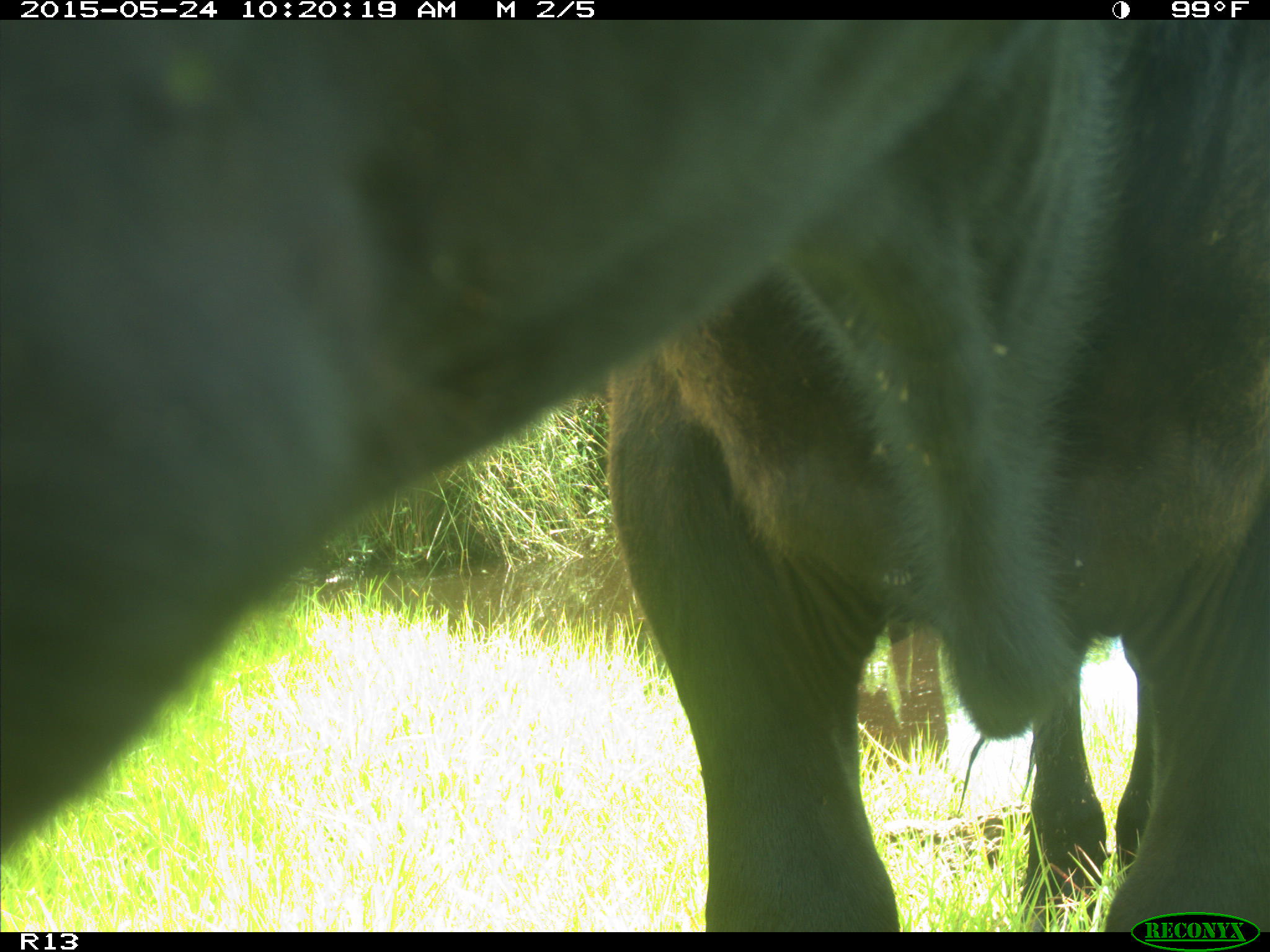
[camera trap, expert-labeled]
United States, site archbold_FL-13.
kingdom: Animalia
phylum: Chordata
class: Mammalia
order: Artiodactyla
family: Bovidae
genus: Bos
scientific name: Bos taurus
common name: domestic cow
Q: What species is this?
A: Bos taurus (domestic cow).